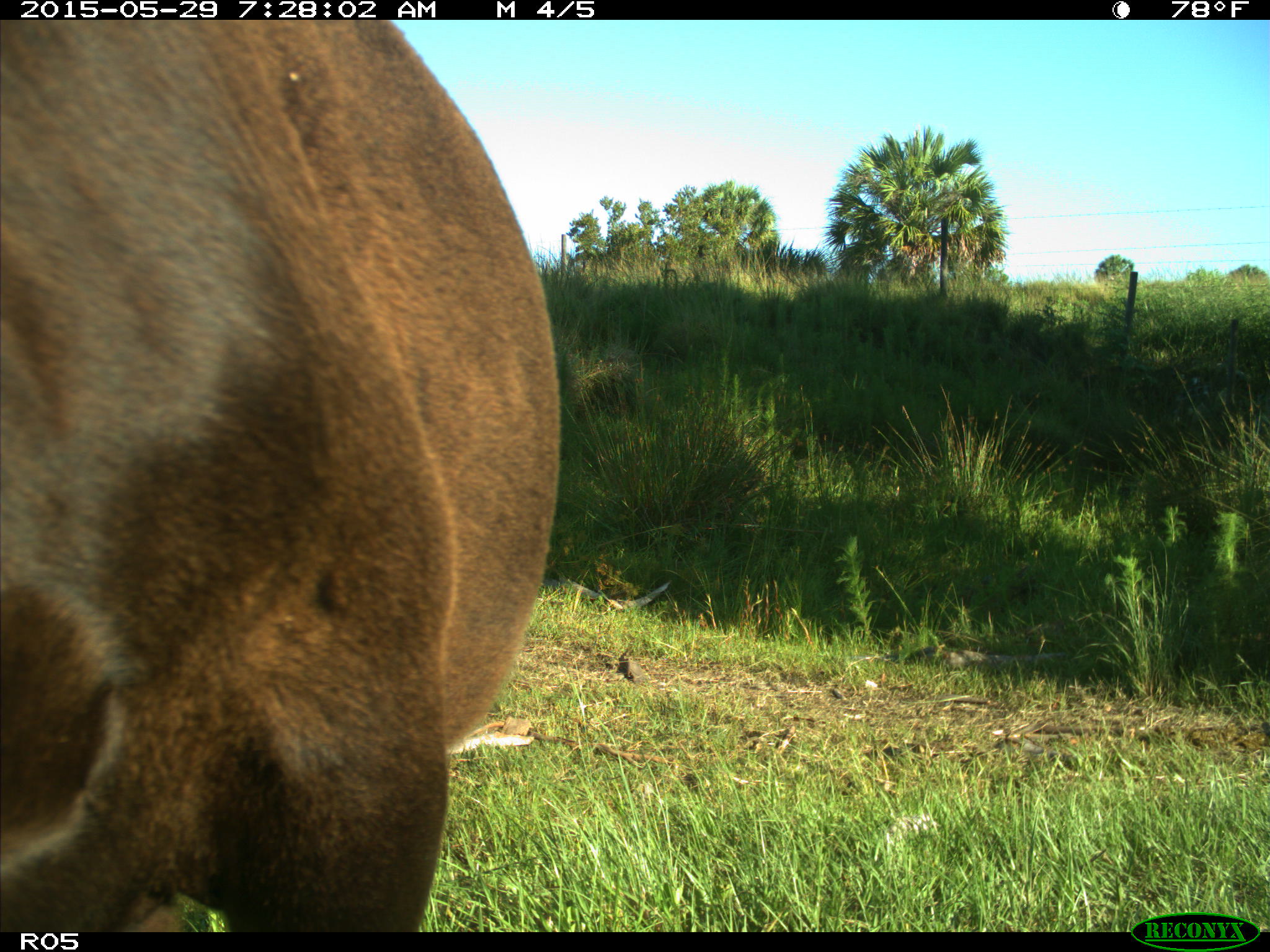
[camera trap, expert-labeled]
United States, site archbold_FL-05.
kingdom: Animalia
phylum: Chordata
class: Mammalia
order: Artiodactyla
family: Bovidae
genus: Bos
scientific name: Bos taurus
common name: domestic cow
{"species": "Bos taurus (domestic cow)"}